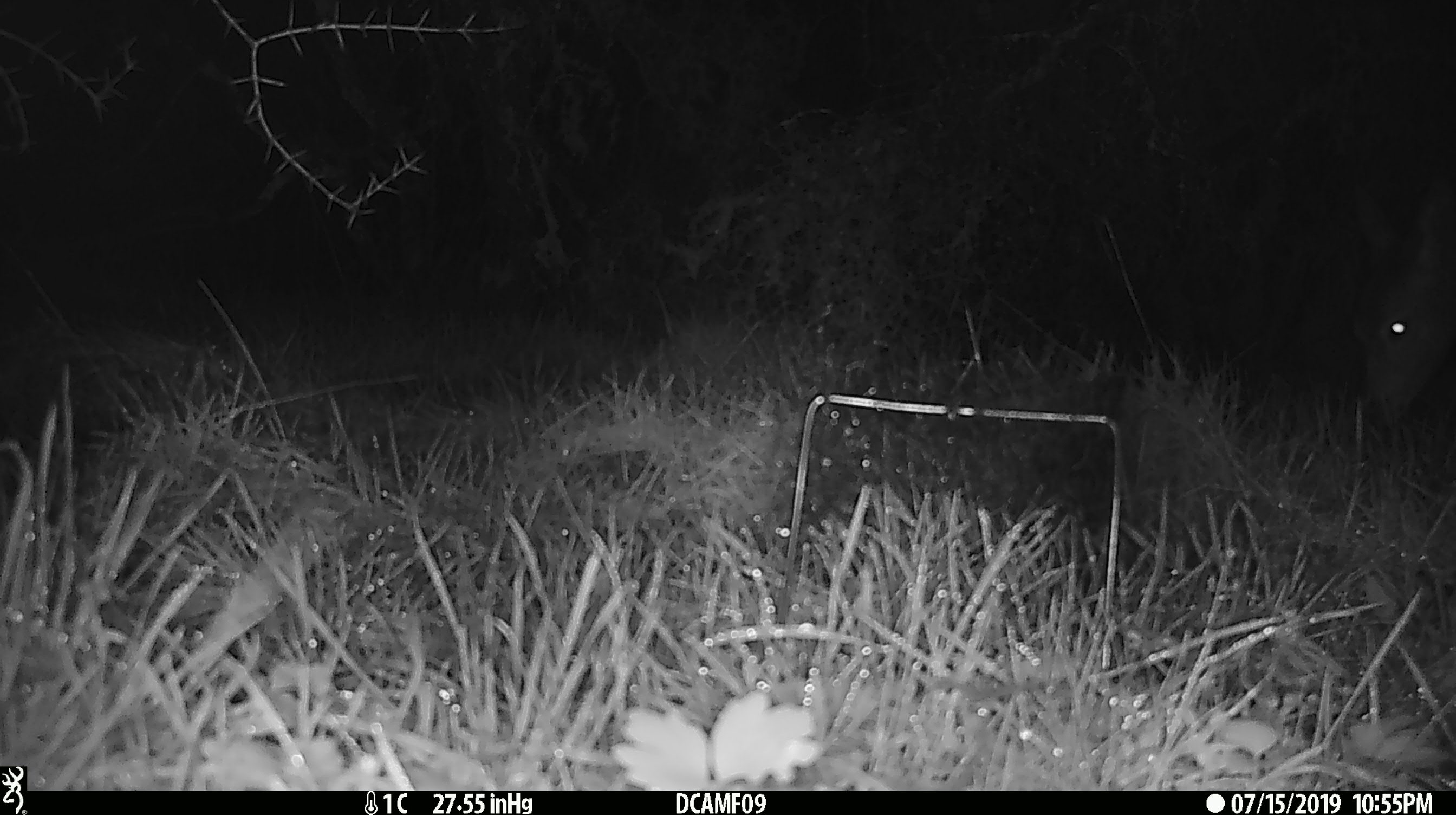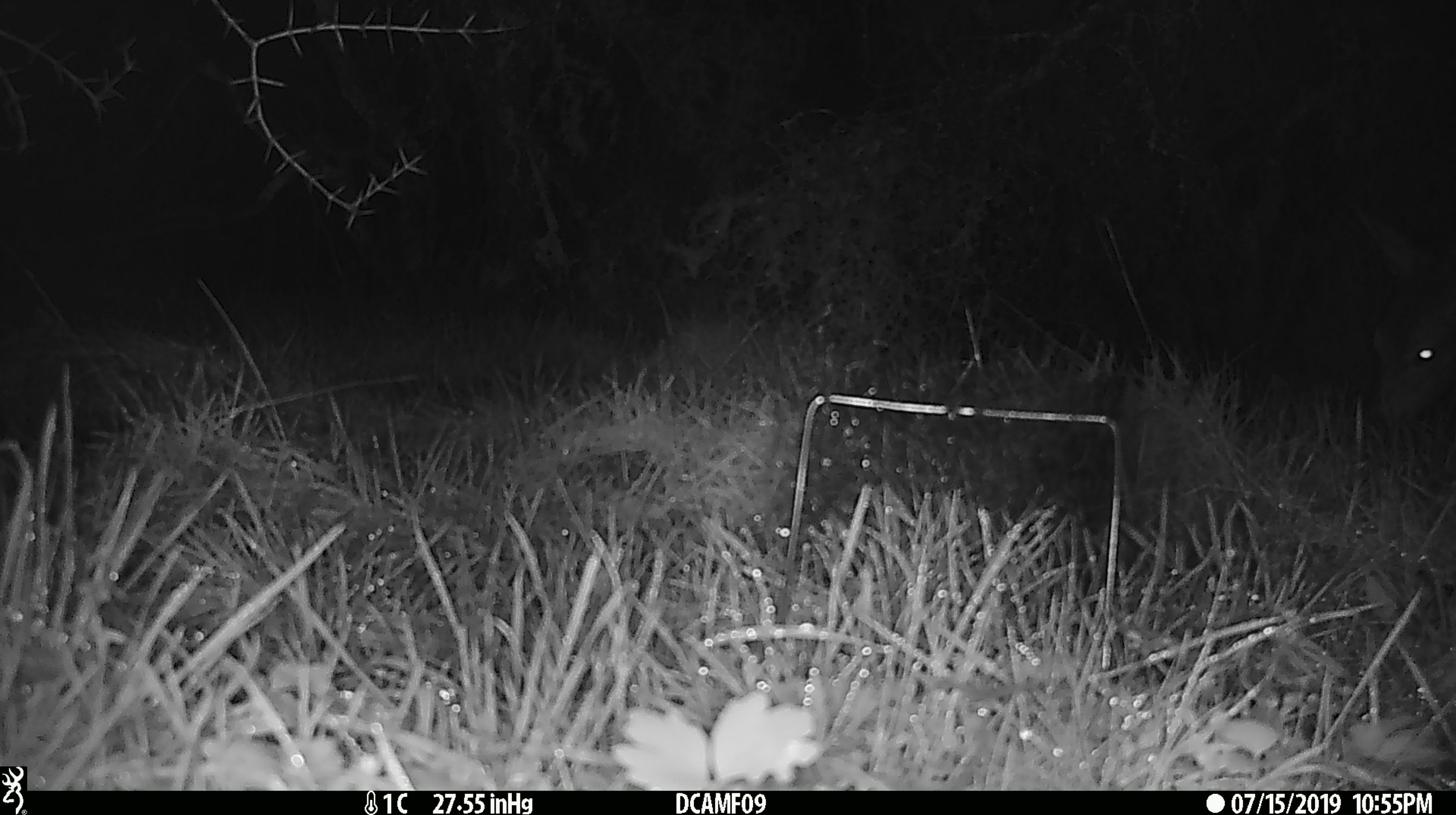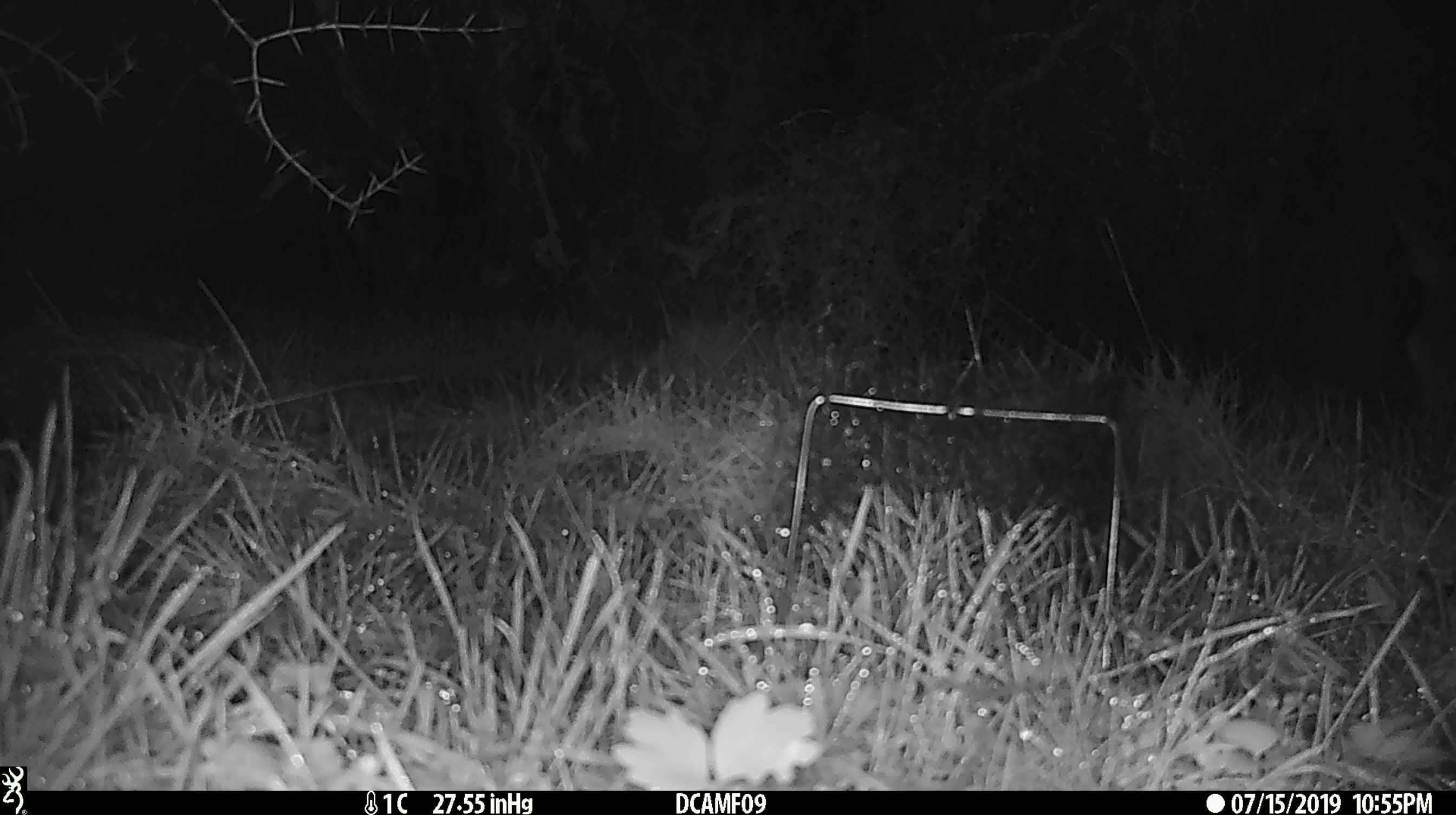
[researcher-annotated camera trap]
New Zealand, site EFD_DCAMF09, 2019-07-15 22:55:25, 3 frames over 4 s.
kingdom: Animalia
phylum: Chordata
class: Mammalia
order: Artiodactyla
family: Cervidae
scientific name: Cervidae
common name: deer